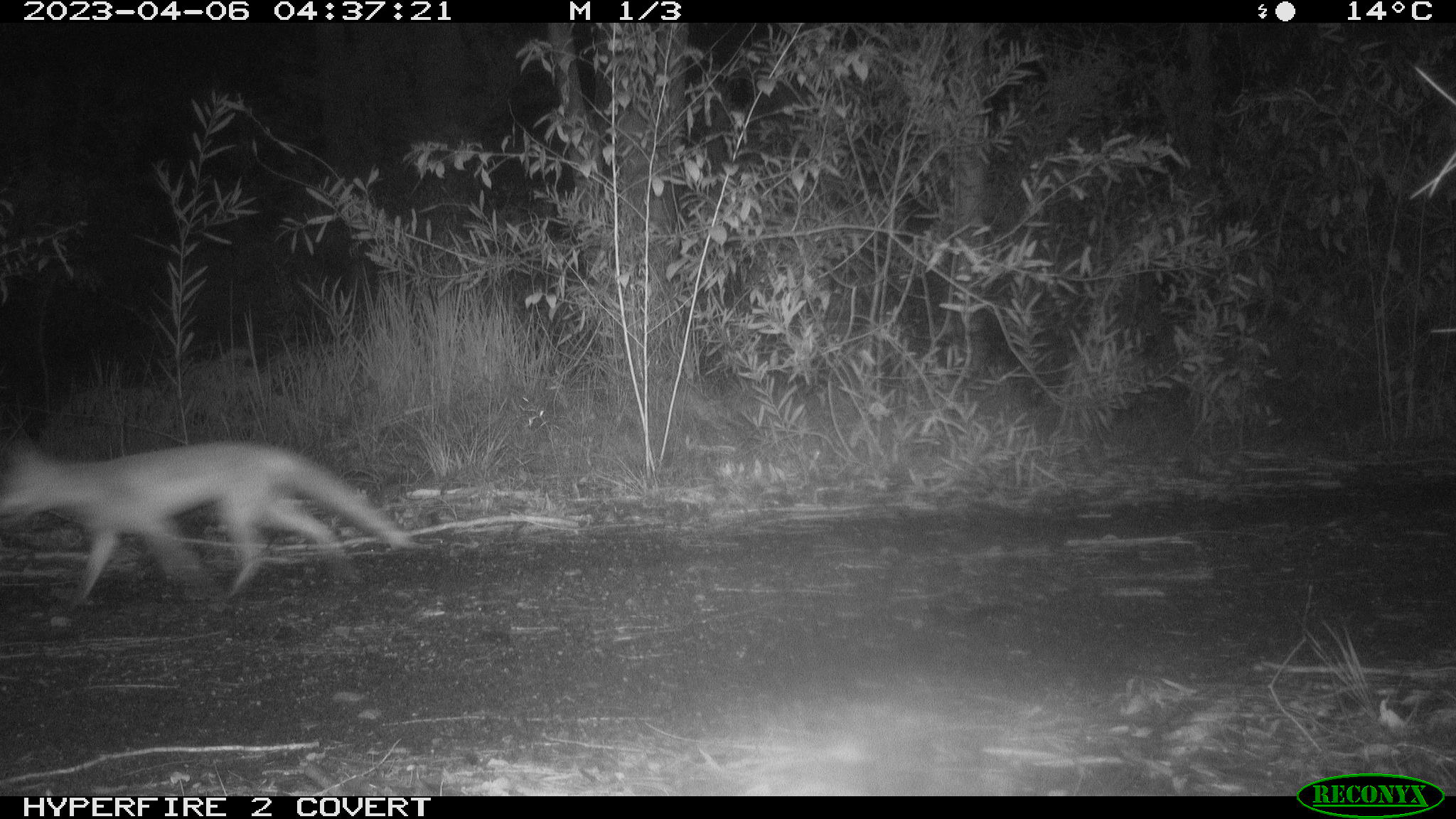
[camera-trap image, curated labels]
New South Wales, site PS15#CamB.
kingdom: Animalia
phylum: Chordata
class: Mammalia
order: Carnivora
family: Canidae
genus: Vulpes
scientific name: Vulpes vulpes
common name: red fox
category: fox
Fox (red fox) (Vulpes vulpes).